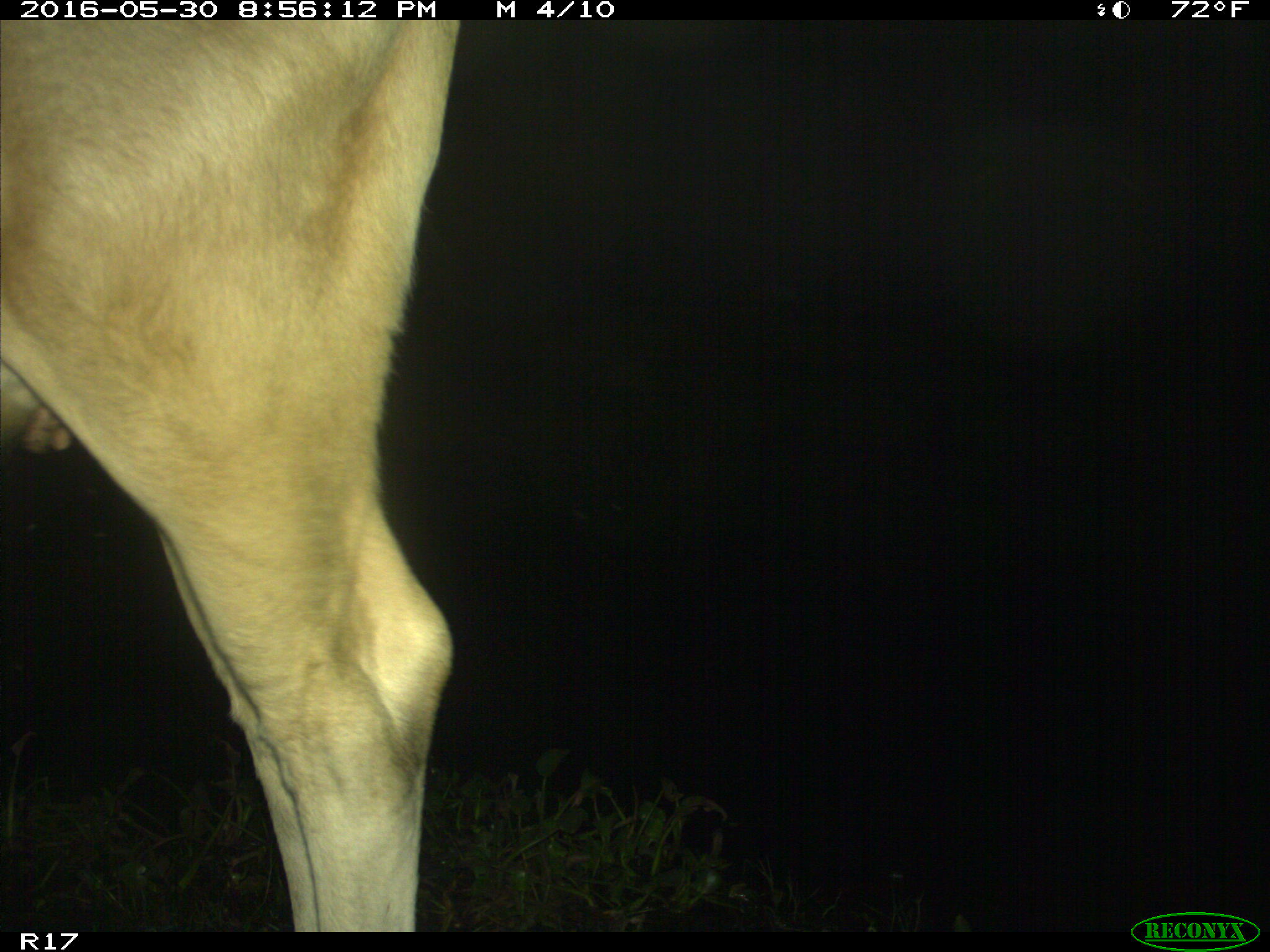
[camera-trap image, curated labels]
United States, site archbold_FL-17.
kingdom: Animalia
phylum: Chordata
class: Mammalia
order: Artiodactyla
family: Bovidae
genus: Bos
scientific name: Bos taurus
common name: domestic cow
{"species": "Bos taurus (domestic cow)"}